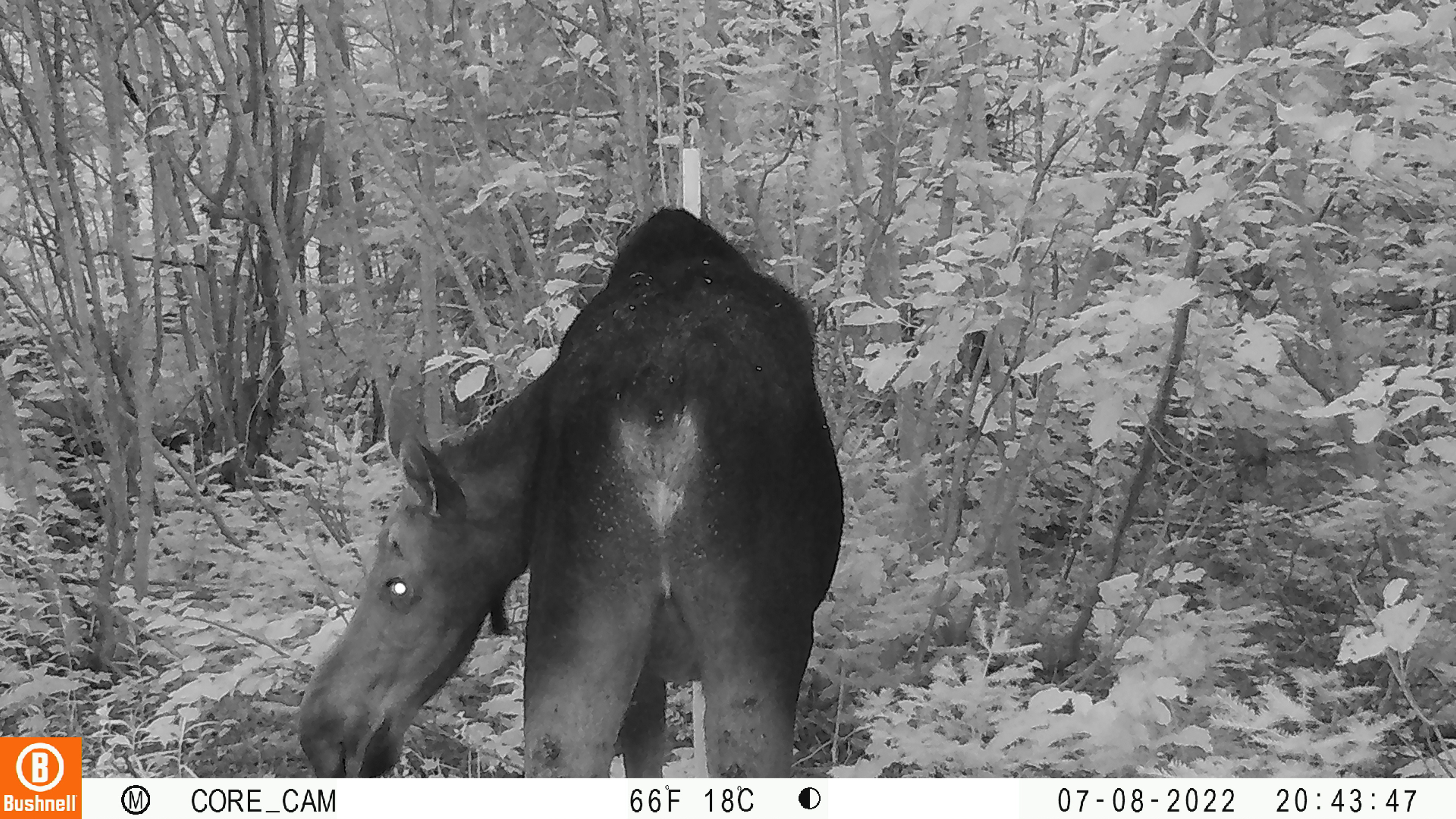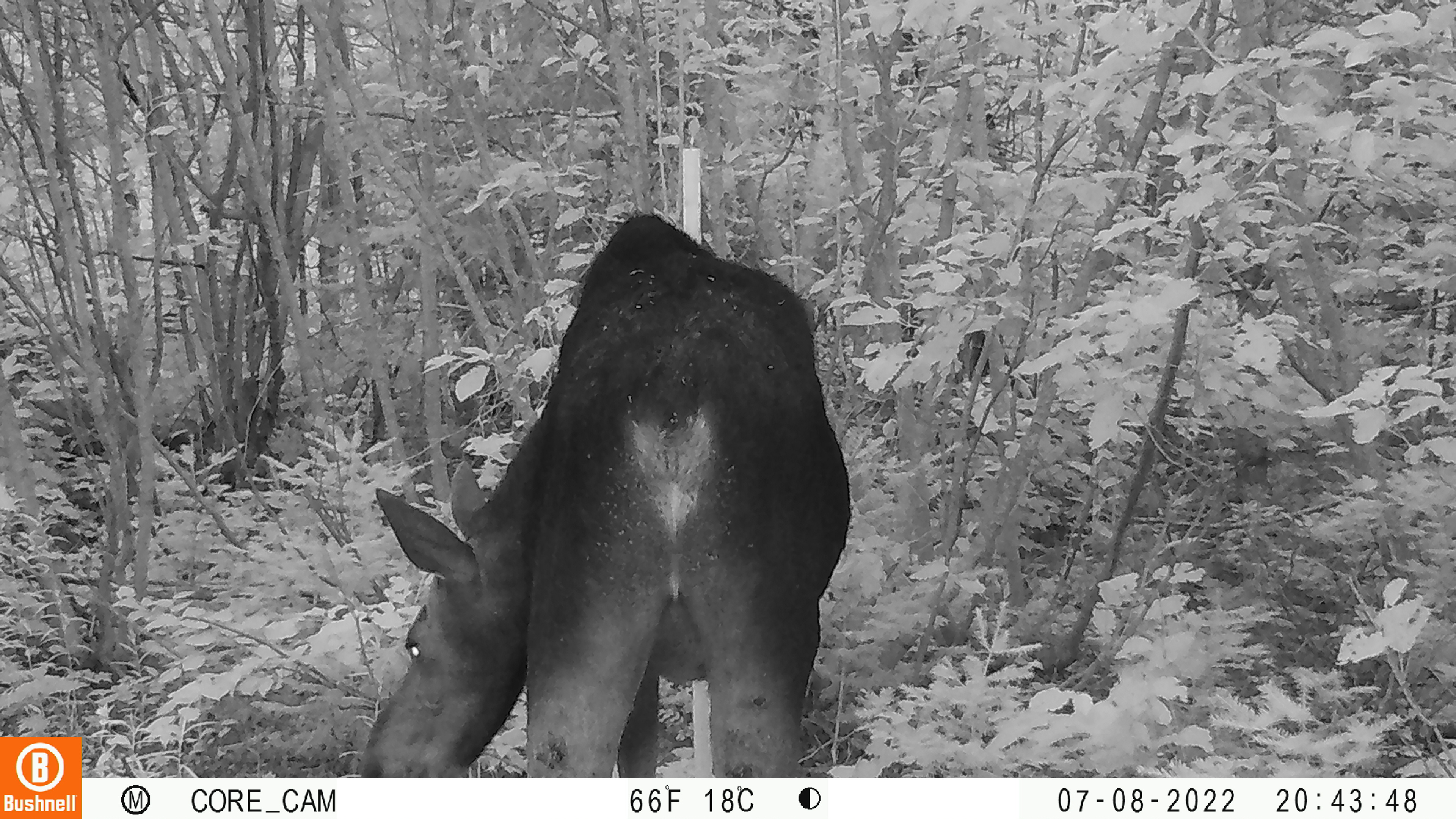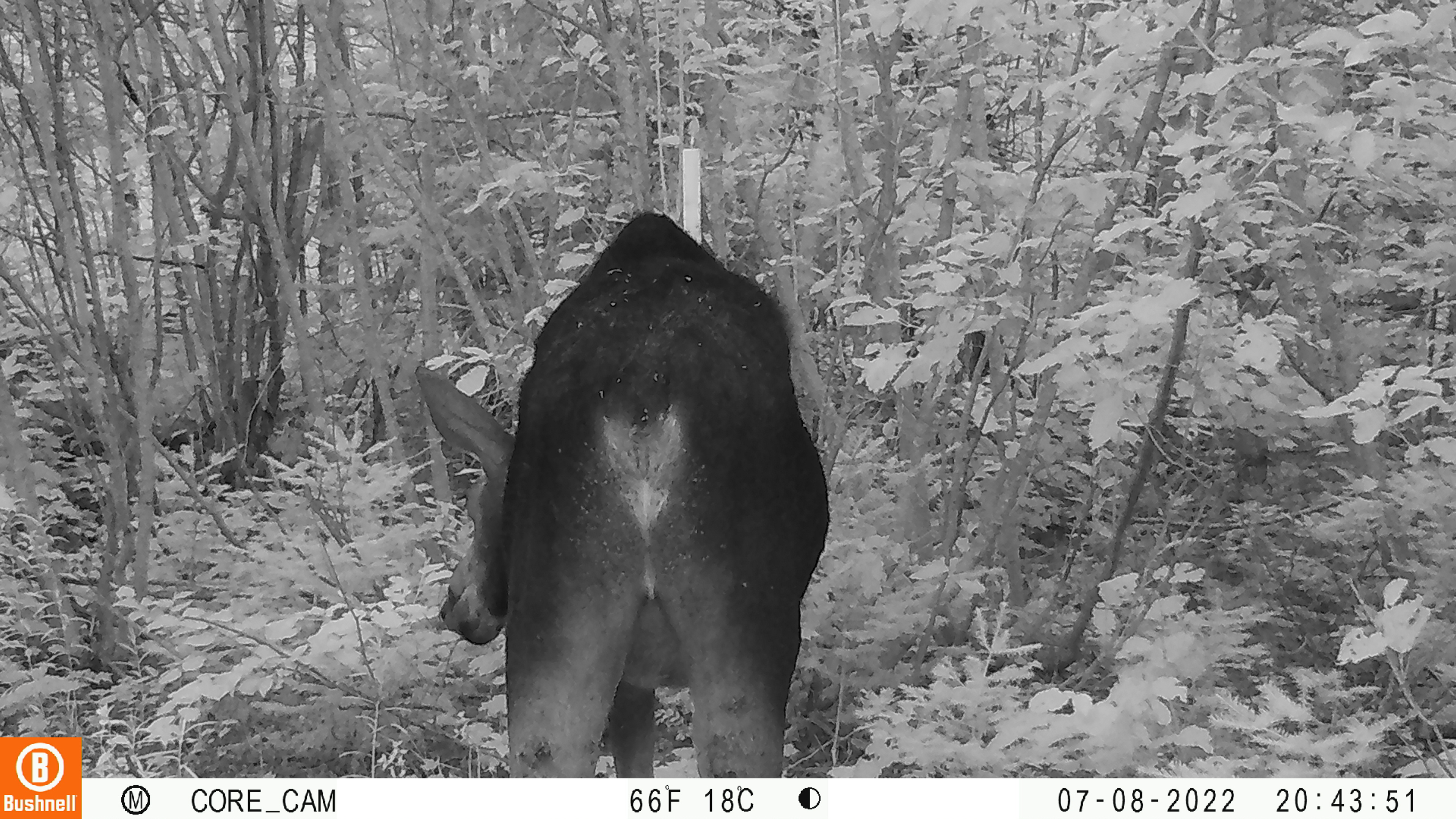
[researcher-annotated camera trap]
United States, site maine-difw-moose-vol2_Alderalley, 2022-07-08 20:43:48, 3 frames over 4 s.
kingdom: Animalia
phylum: Chordata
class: Mammalia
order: Artiodactyla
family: Cervidae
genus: Alces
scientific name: Alces alces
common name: moose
Moose (Alces alces).